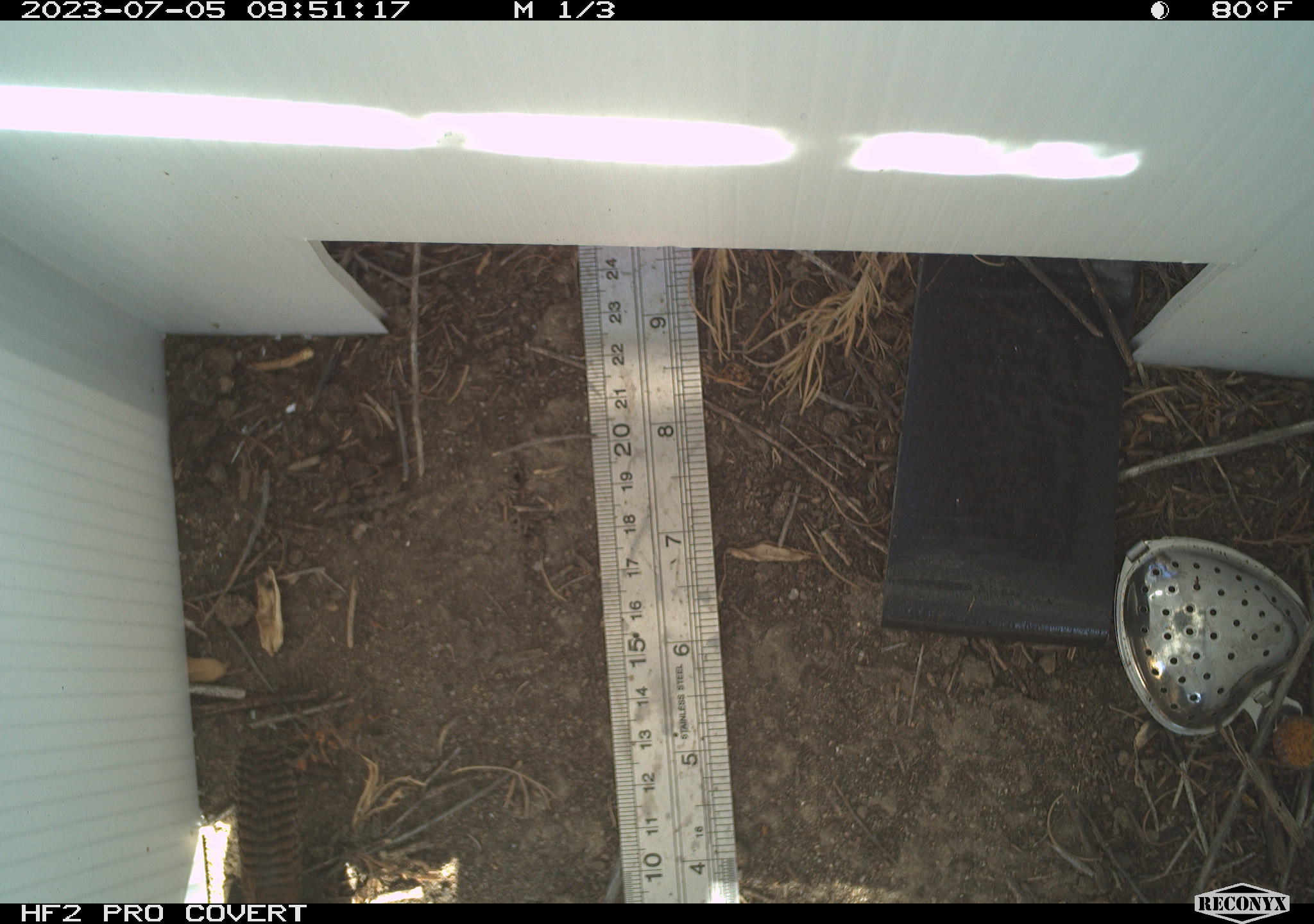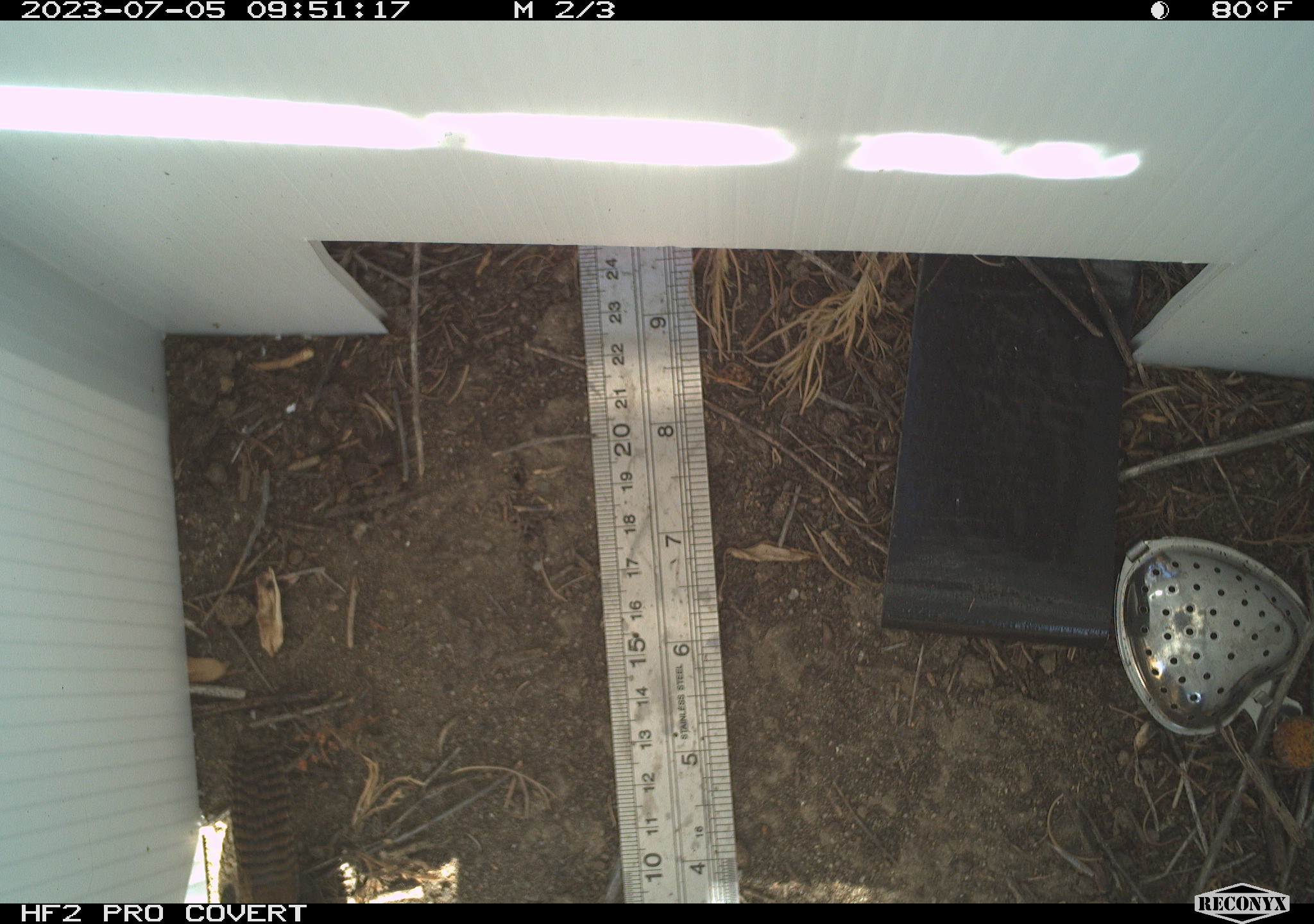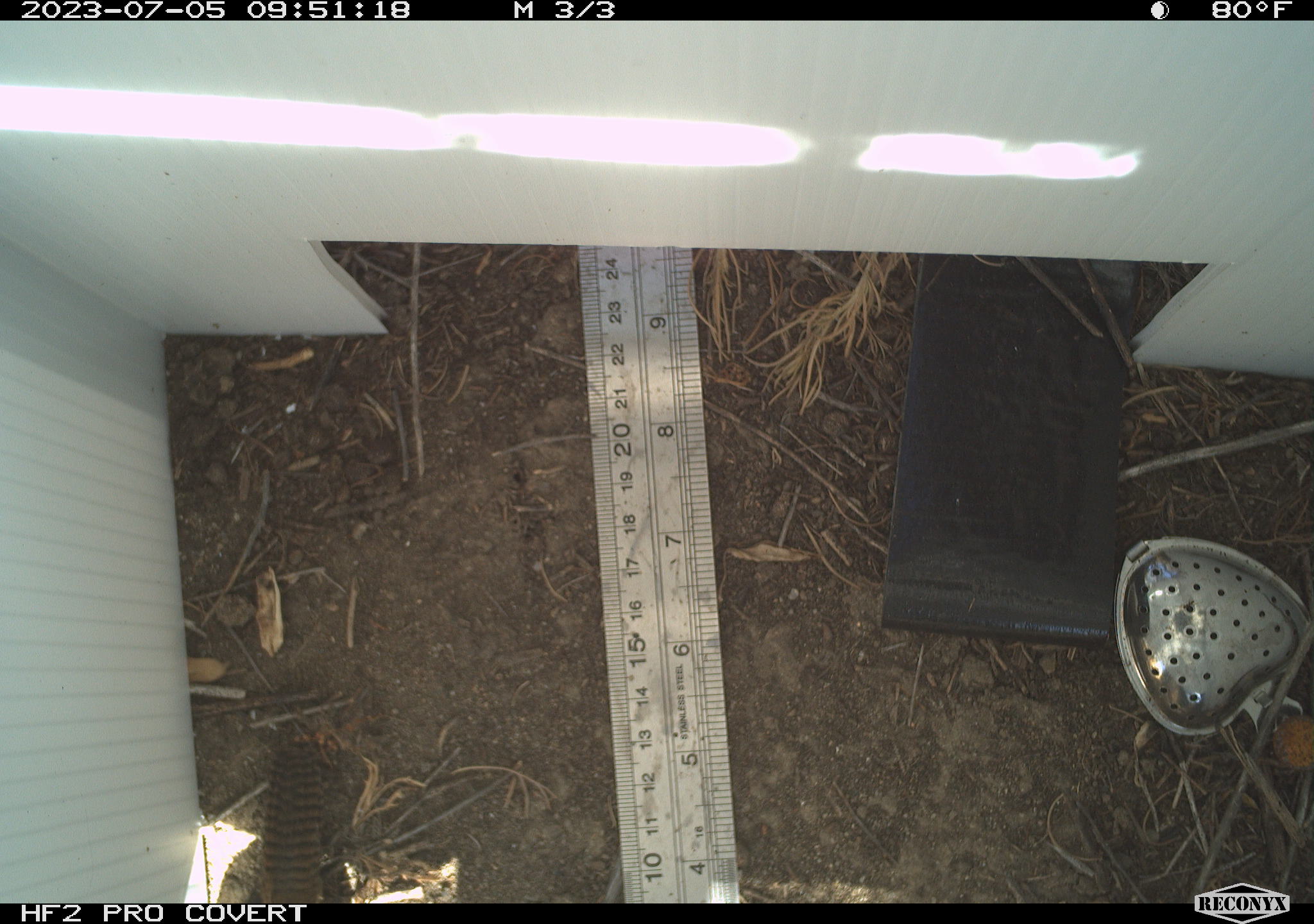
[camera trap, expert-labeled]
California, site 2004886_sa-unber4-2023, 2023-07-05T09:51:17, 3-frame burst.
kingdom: Animalia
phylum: Chordata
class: Aves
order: Passeriformes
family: Troglodytidae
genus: Troglodytes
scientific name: Troglodytes aedon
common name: house wren